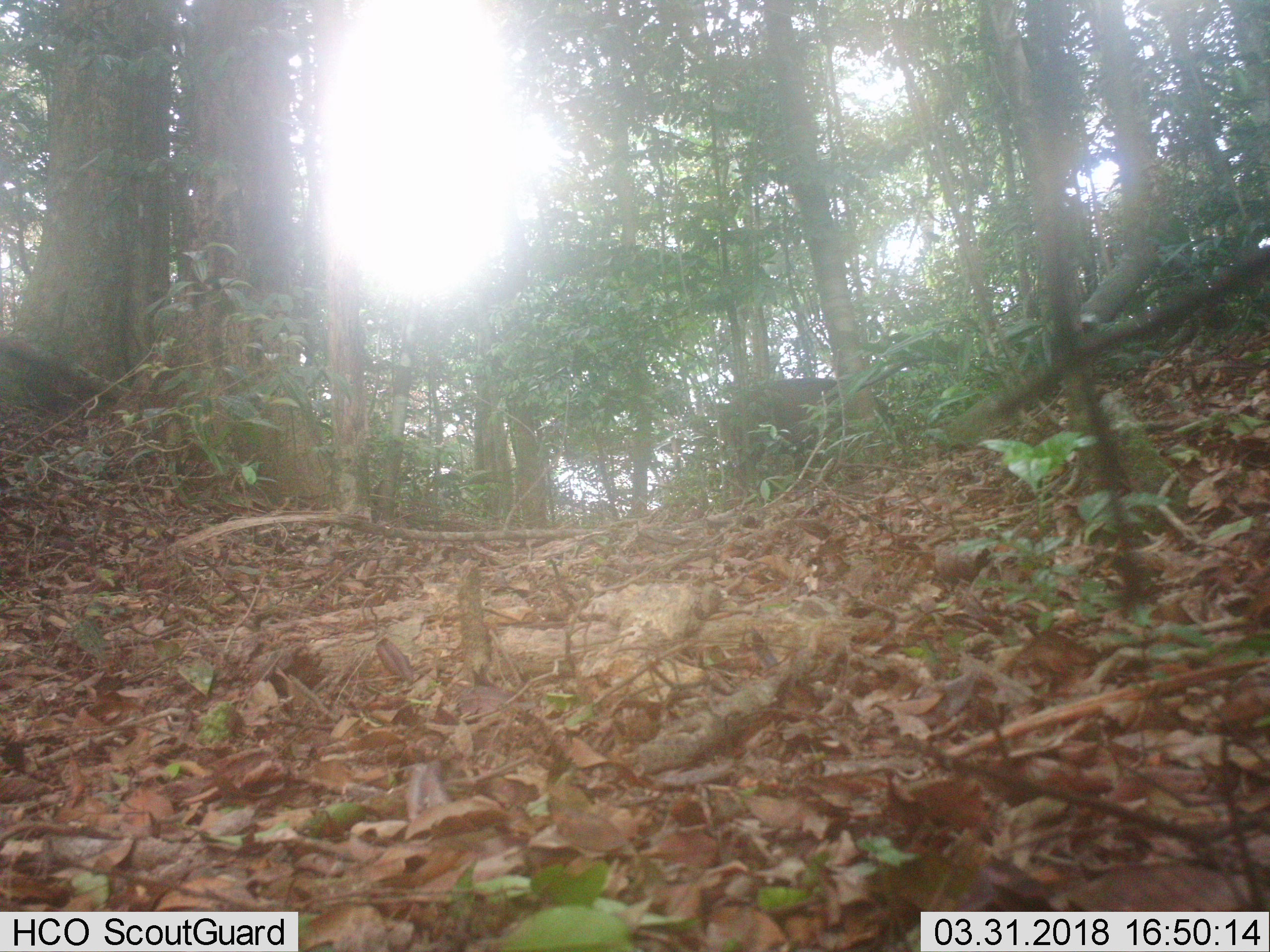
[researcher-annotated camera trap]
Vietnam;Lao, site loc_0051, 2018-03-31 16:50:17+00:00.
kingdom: Animalia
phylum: Chordata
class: Mammalia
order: Artiodactyla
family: Suidae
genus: Sus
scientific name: Sus scrofa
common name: eurasian wild pig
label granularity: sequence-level